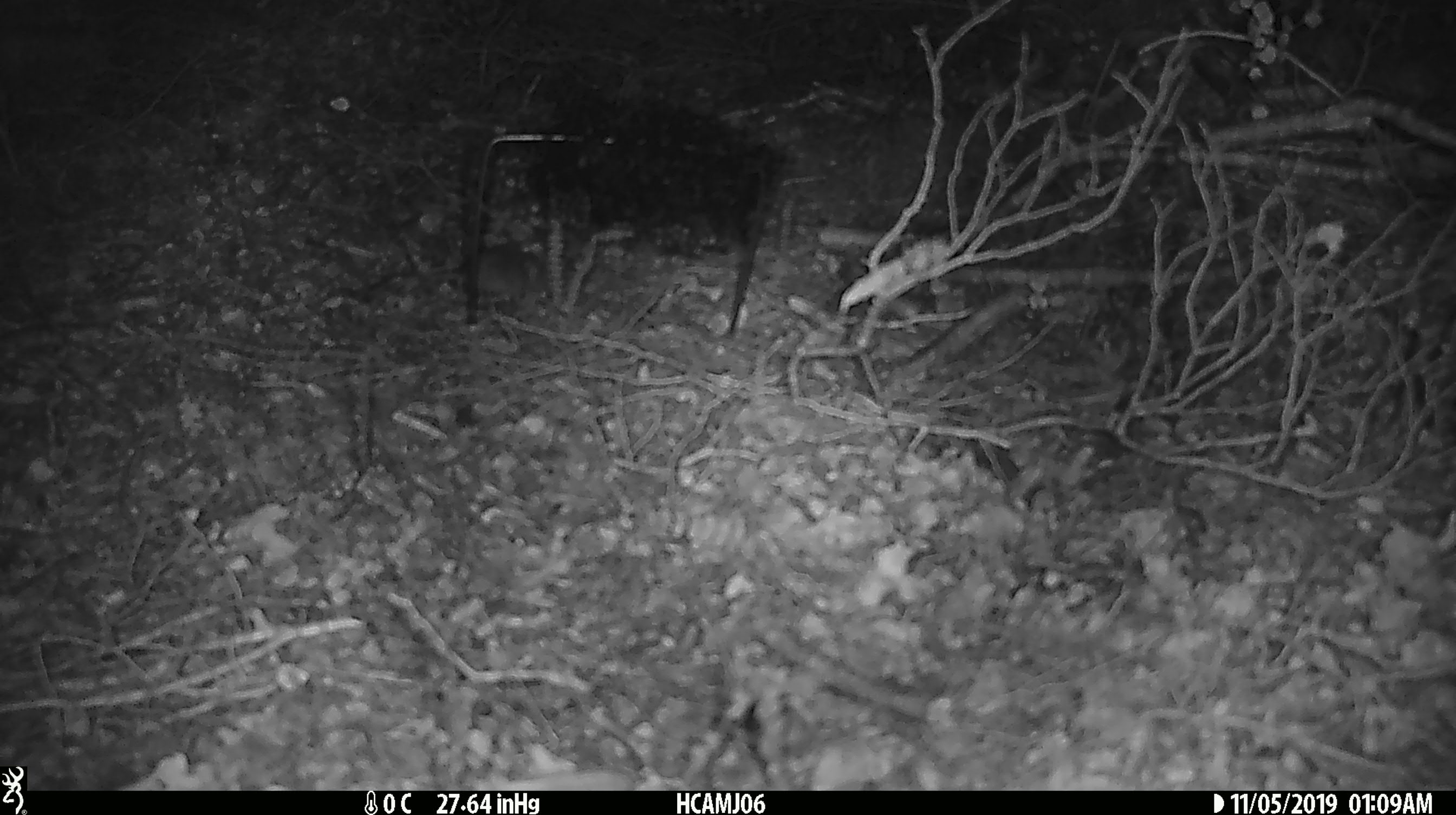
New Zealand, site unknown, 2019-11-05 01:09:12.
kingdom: Animalia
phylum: Chordata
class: Mammalia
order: Rodentia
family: Muridae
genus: Mus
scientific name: Mus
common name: mouse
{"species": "mouse (Mus)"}